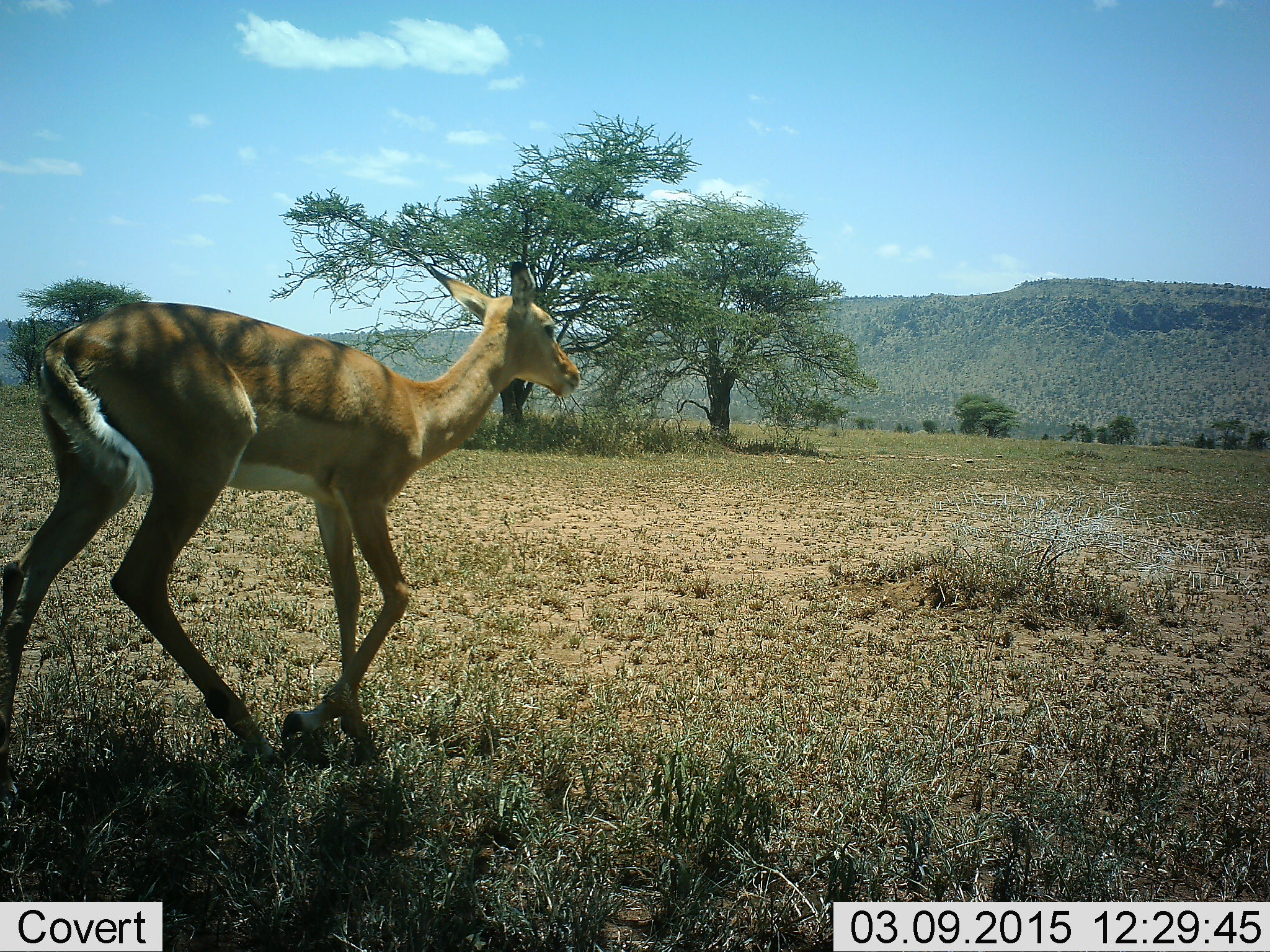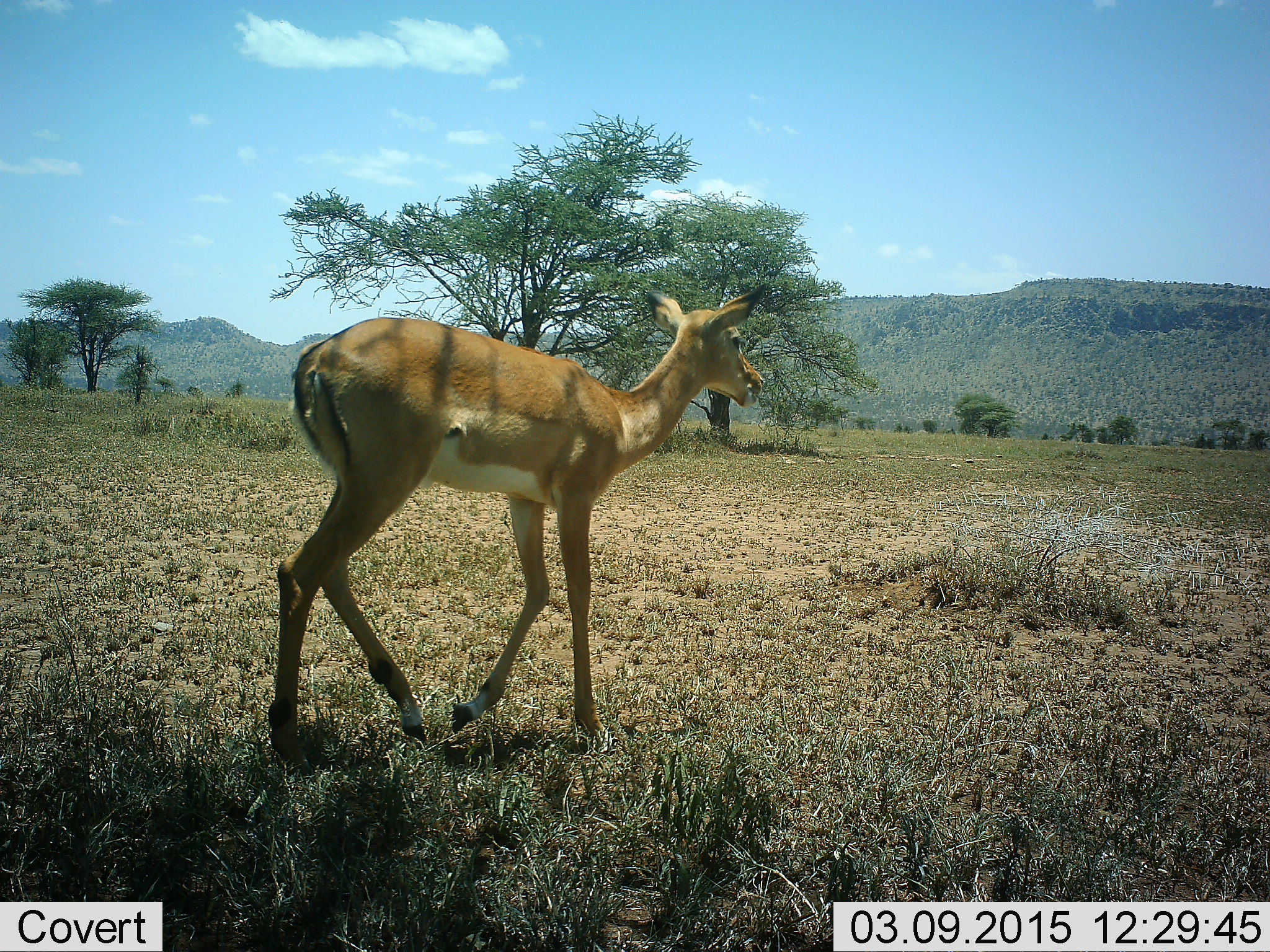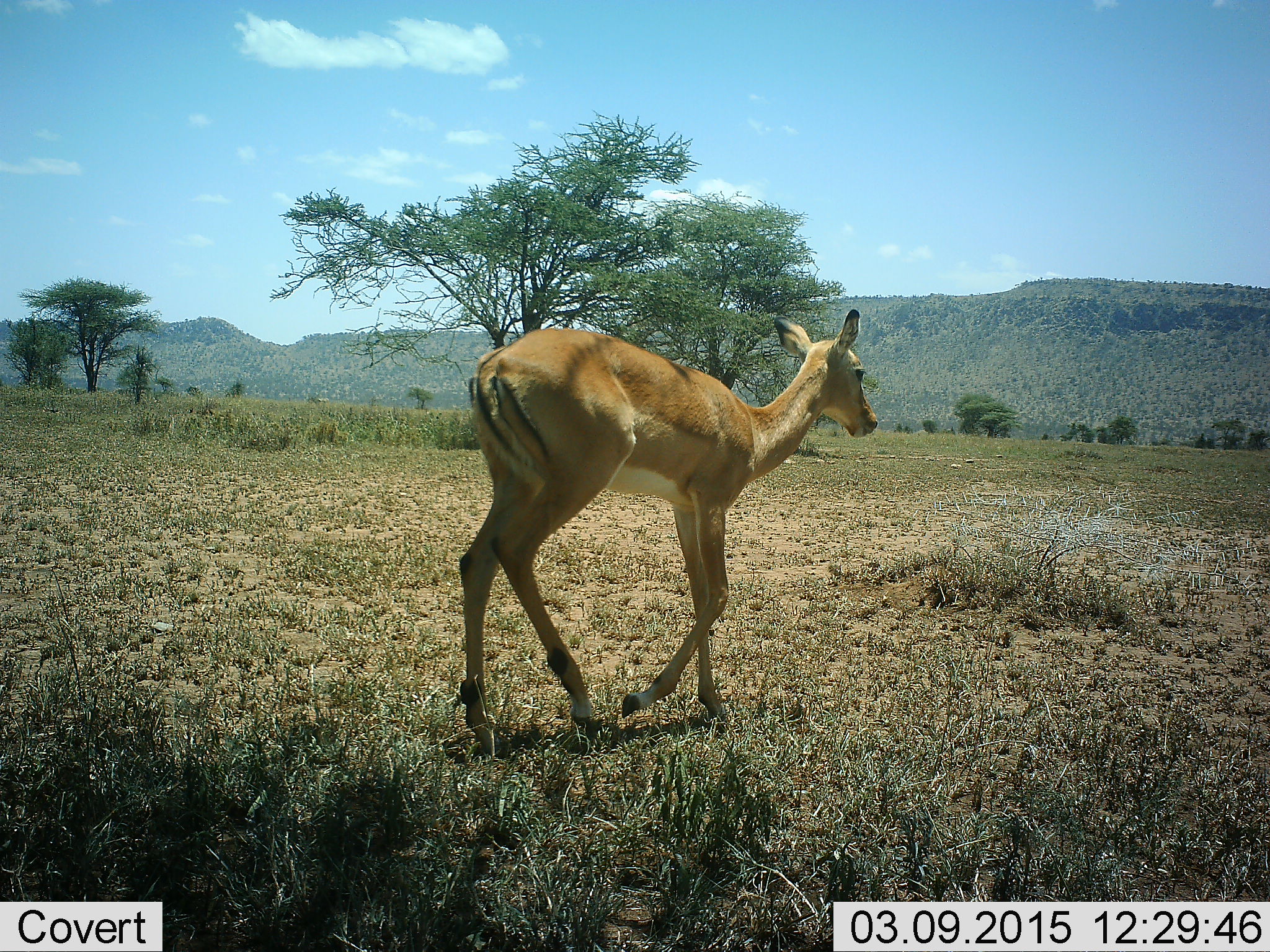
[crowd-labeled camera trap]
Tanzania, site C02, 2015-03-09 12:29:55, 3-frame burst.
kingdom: Animalia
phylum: Chordata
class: Mammalia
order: Artiodactyla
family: Bovidae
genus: Aepyceros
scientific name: Aepyceros melampus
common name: impala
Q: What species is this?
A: Impala (Aepyceros melampus).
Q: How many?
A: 1.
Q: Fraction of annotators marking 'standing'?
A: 0%.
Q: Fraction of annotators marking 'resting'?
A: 0%.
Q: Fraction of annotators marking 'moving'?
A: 100%.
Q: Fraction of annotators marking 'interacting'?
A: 0%.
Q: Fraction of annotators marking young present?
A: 0%.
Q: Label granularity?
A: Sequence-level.